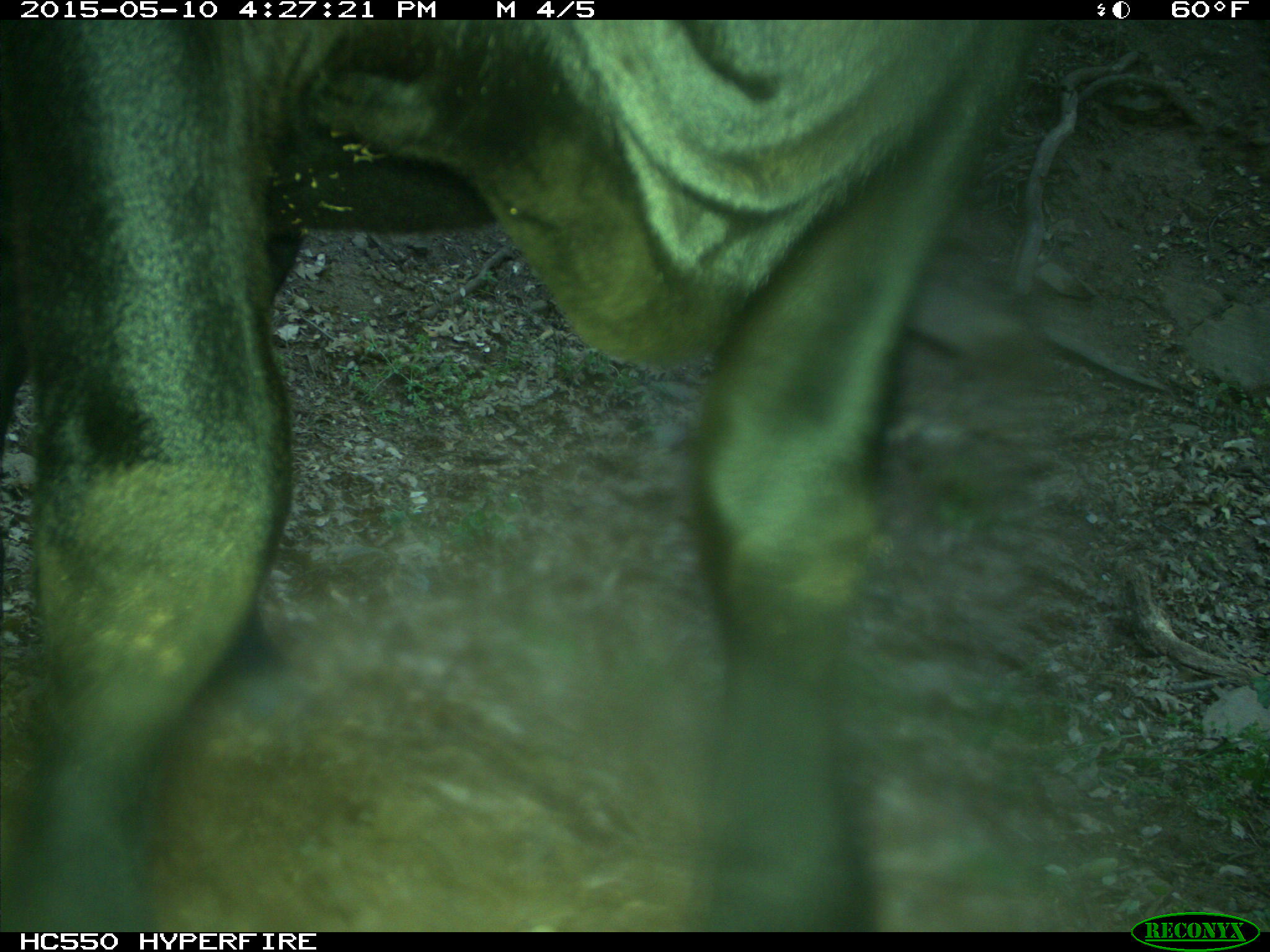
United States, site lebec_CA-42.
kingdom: Animalia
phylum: Chordata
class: Mammalia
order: Artiodactyla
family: Bovidae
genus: Bos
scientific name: Bos taurus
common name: domestic cow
Bos taurus (domestic cow).